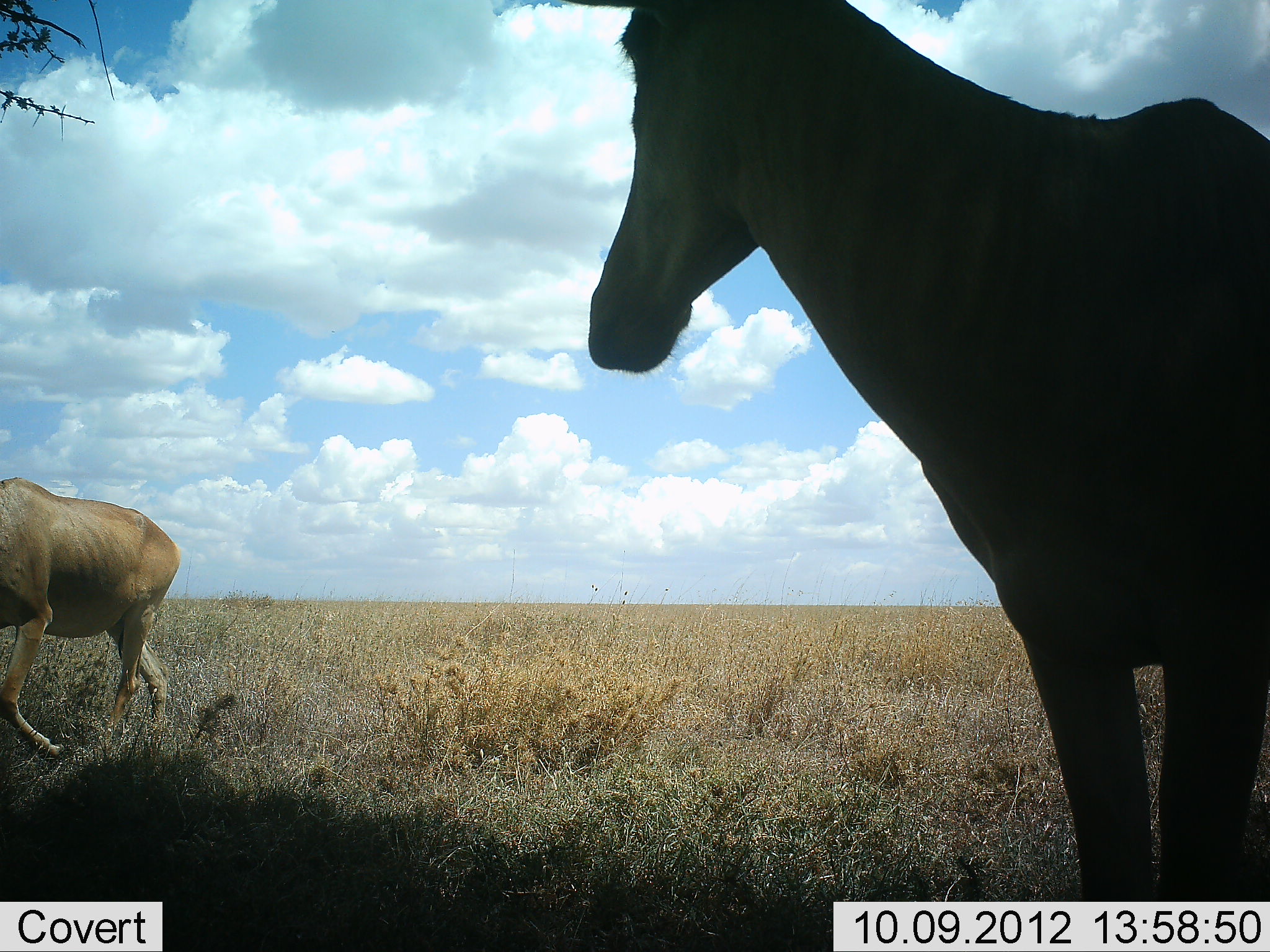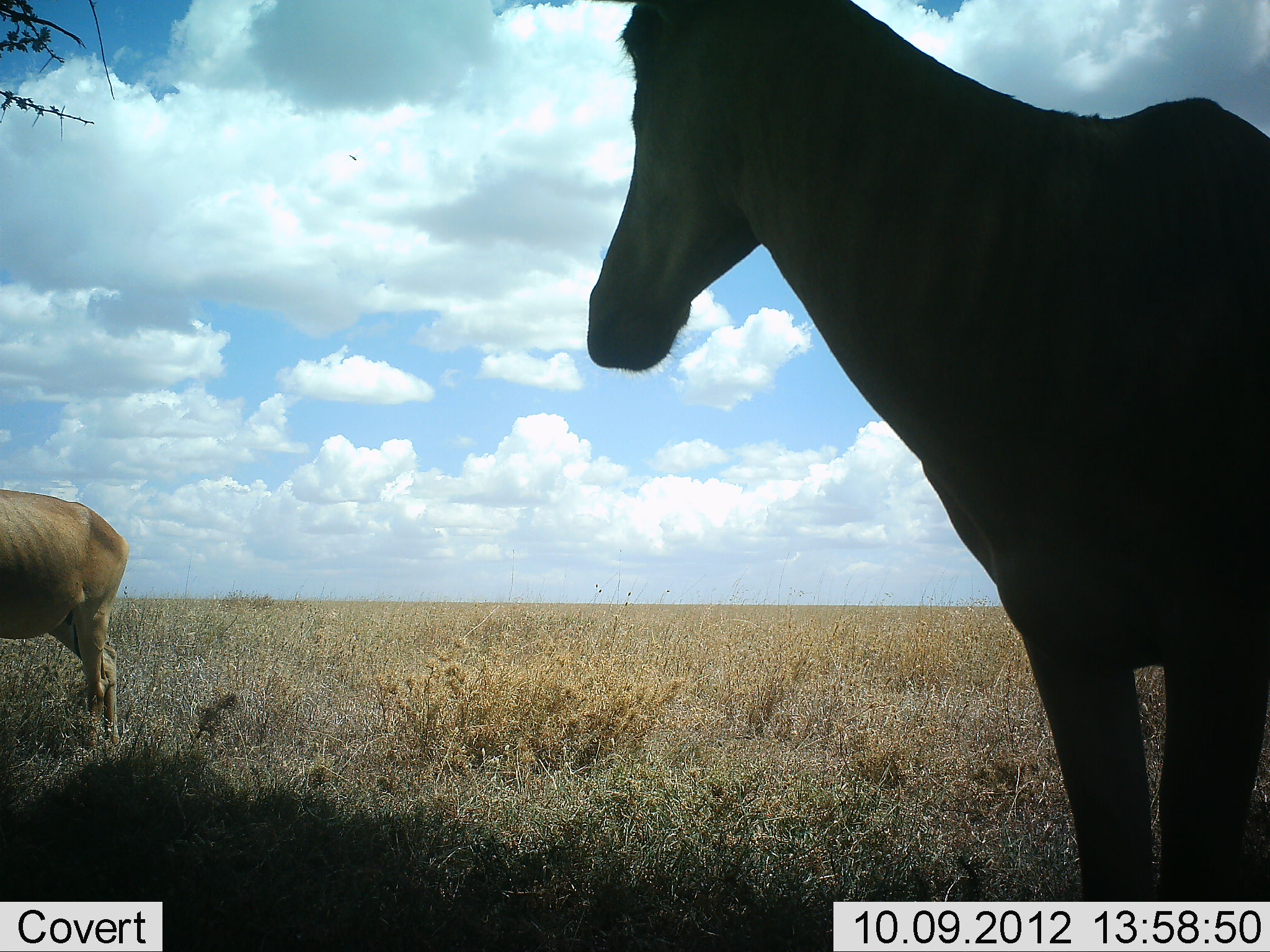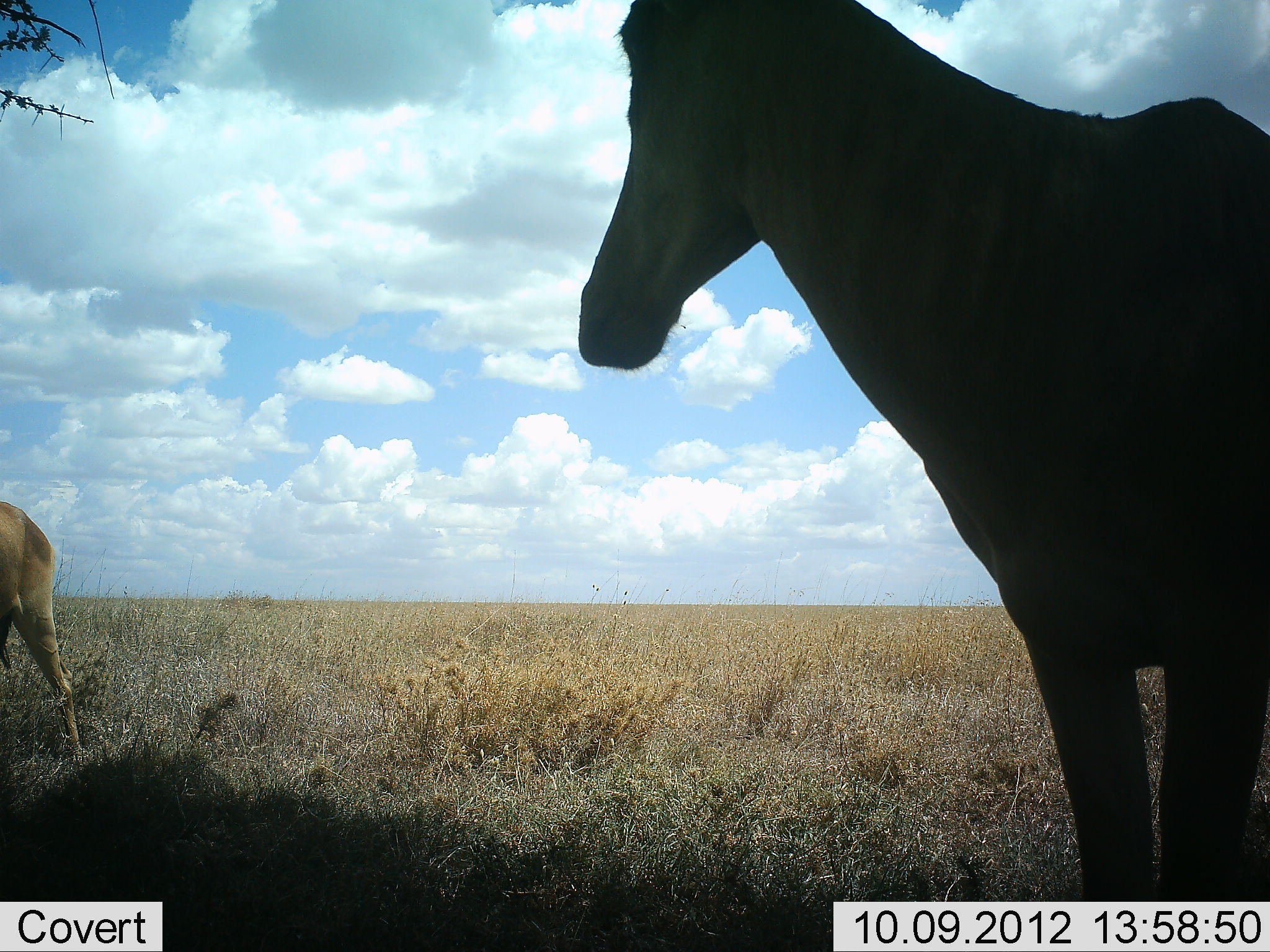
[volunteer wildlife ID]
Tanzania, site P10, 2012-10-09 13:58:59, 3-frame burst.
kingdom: Animalia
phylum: Chordata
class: Mammalia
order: Artiodactyla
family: Bovidae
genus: Alcelaphus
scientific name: Alcelaphus buselaphus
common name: hartebeest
Hartebeest (Alcelaphus buselaphus), count 2. Behavior (volunteer vote fractions): standing 100%, resting 0%, moving 70%, interacting 0%. Young present (vote fraction): 0%. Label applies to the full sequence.